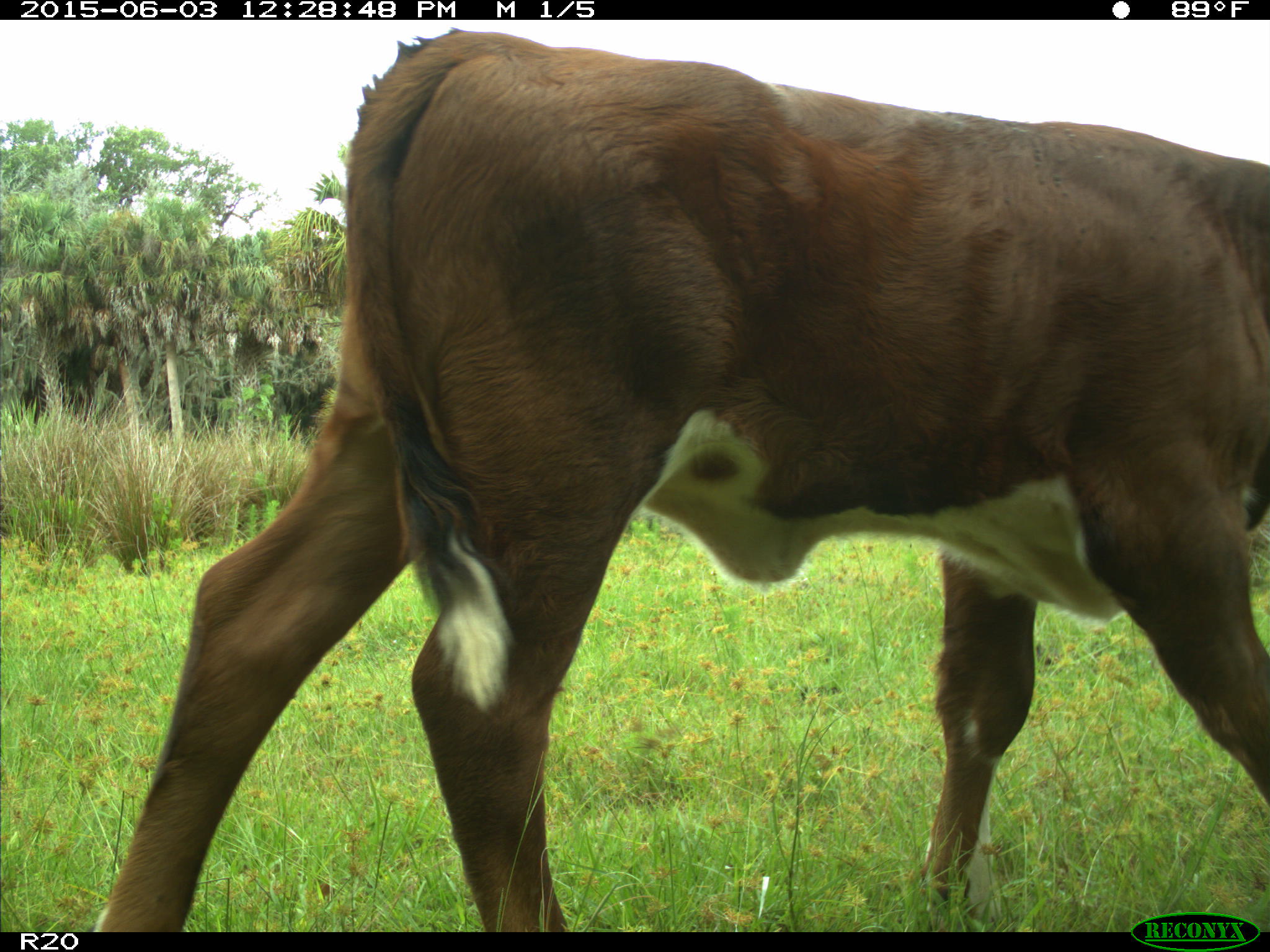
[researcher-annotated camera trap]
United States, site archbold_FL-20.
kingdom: Animalia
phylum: Chordata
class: Mammalia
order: Artiodactyla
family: Bovidae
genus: Bos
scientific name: Bos taurus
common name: domestic cow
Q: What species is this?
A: Bos taurus (domestic cow).